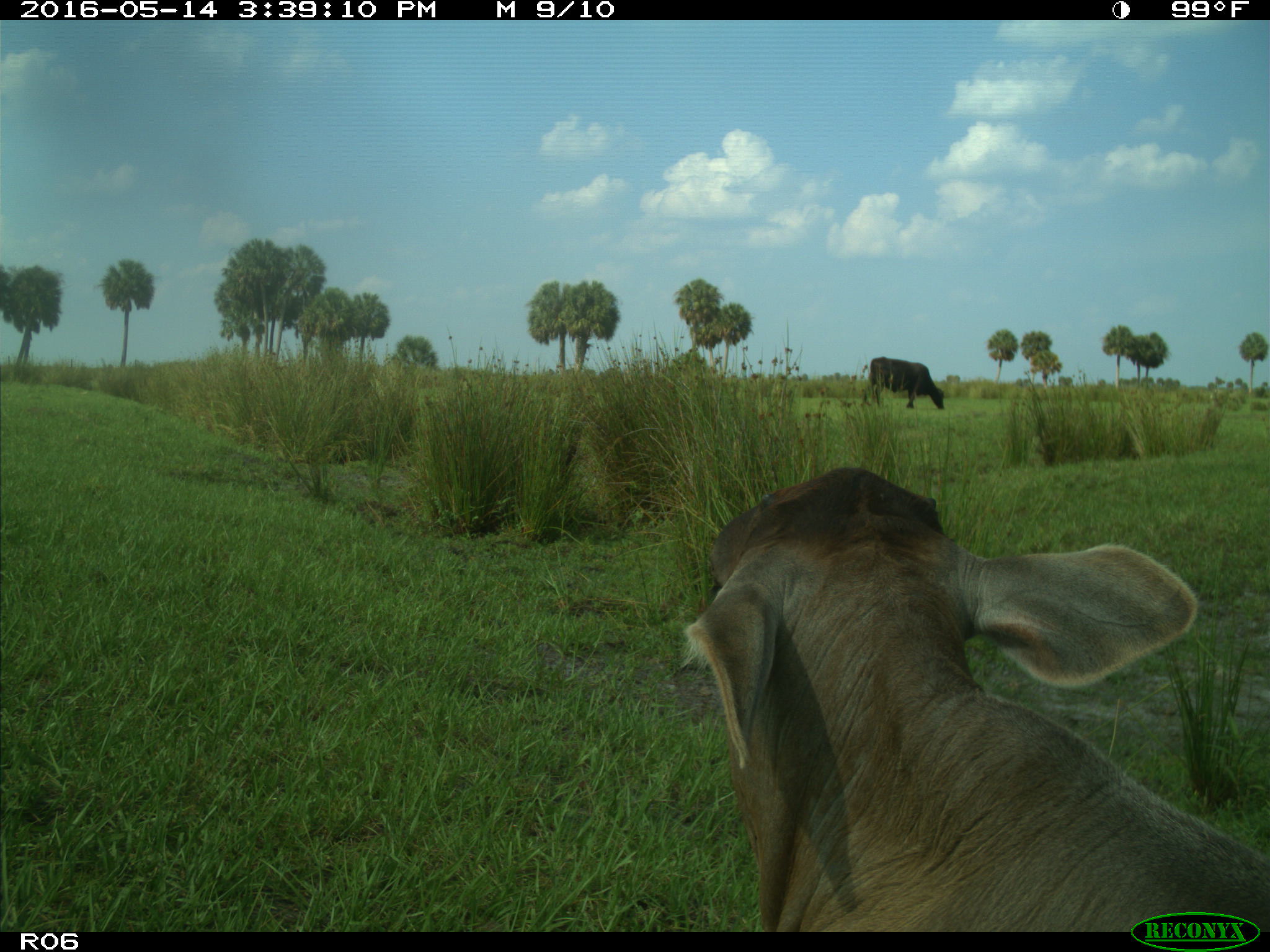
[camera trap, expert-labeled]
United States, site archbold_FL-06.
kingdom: Animalia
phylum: Chordata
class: Mammalia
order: Artiodactyla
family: Bovidae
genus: Bos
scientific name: Bos taurus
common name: domestic cow